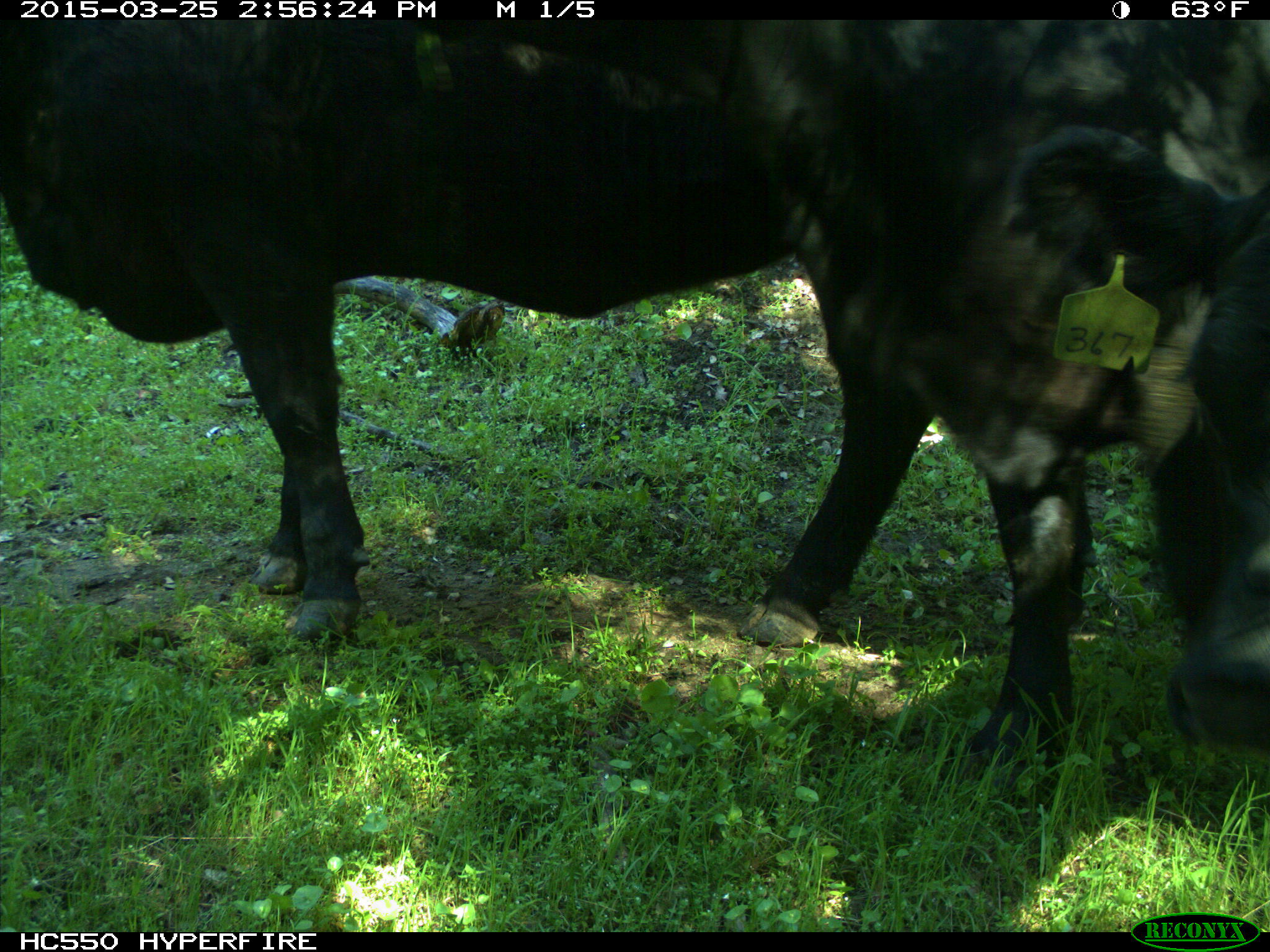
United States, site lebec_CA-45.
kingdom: Animalia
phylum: Chordata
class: Mammalia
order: Artiodactyla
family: Bovidae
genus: Bos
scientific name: Bos taurus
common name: domestic cow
Bos taurus (domestic cow).